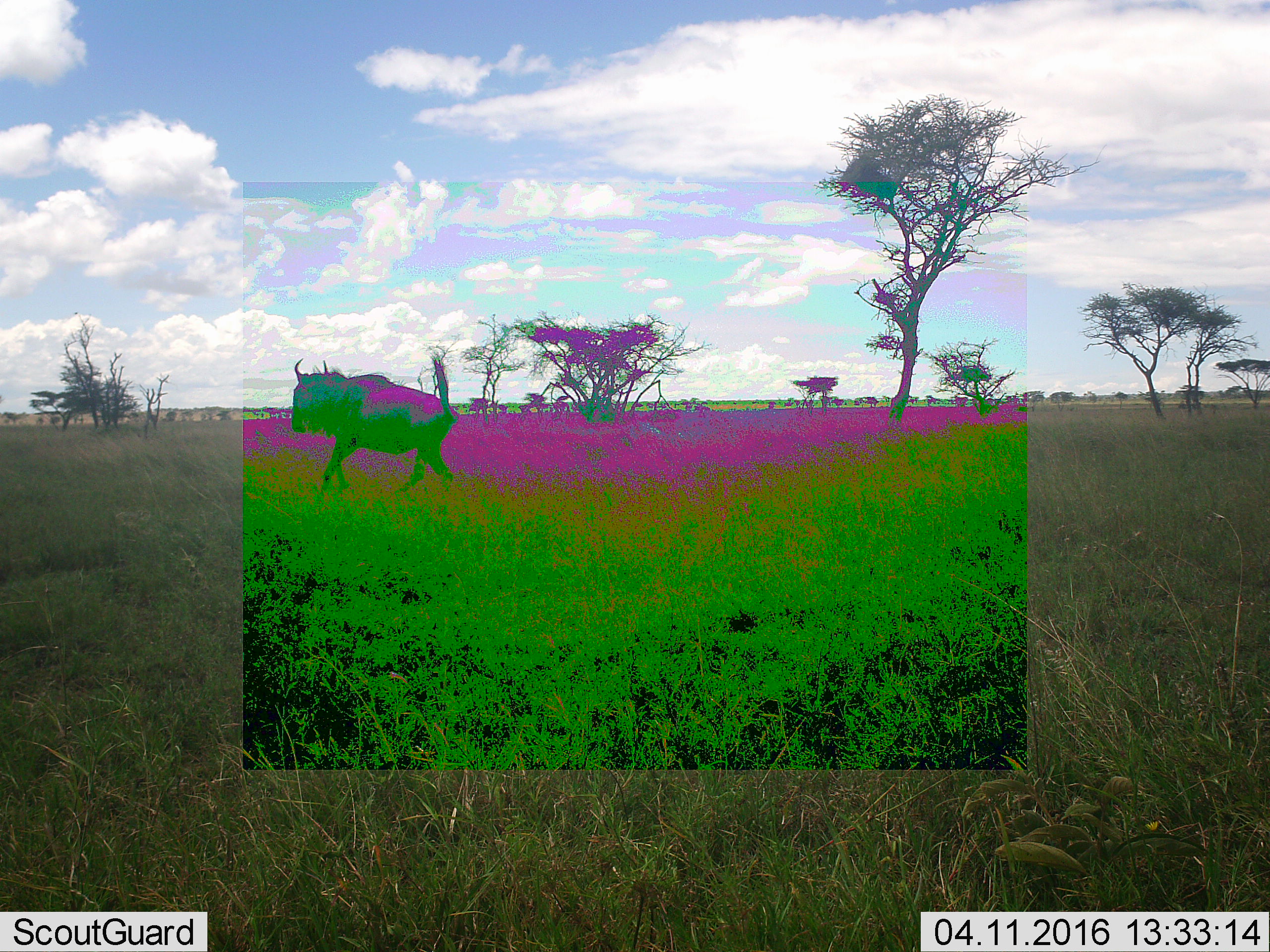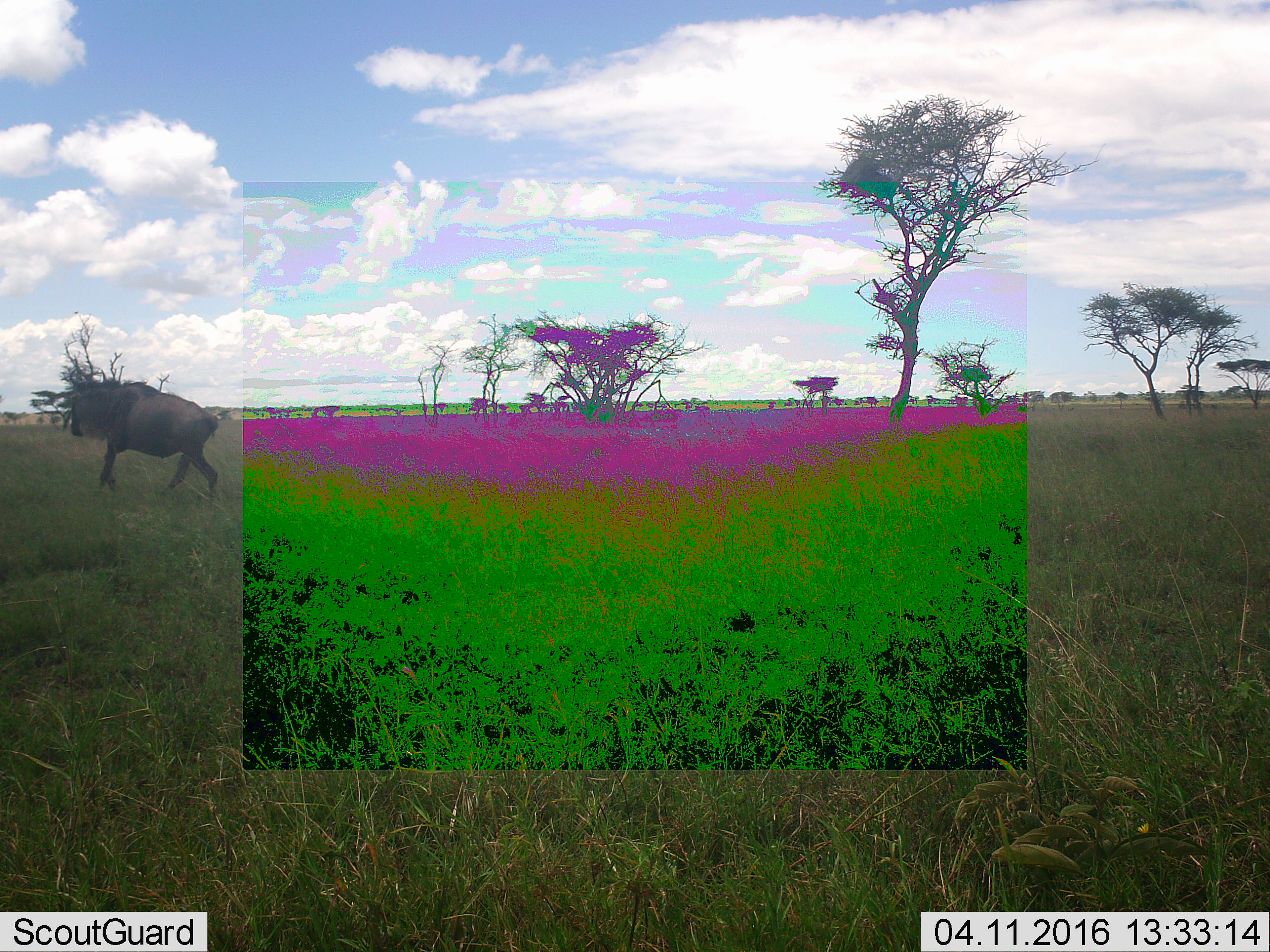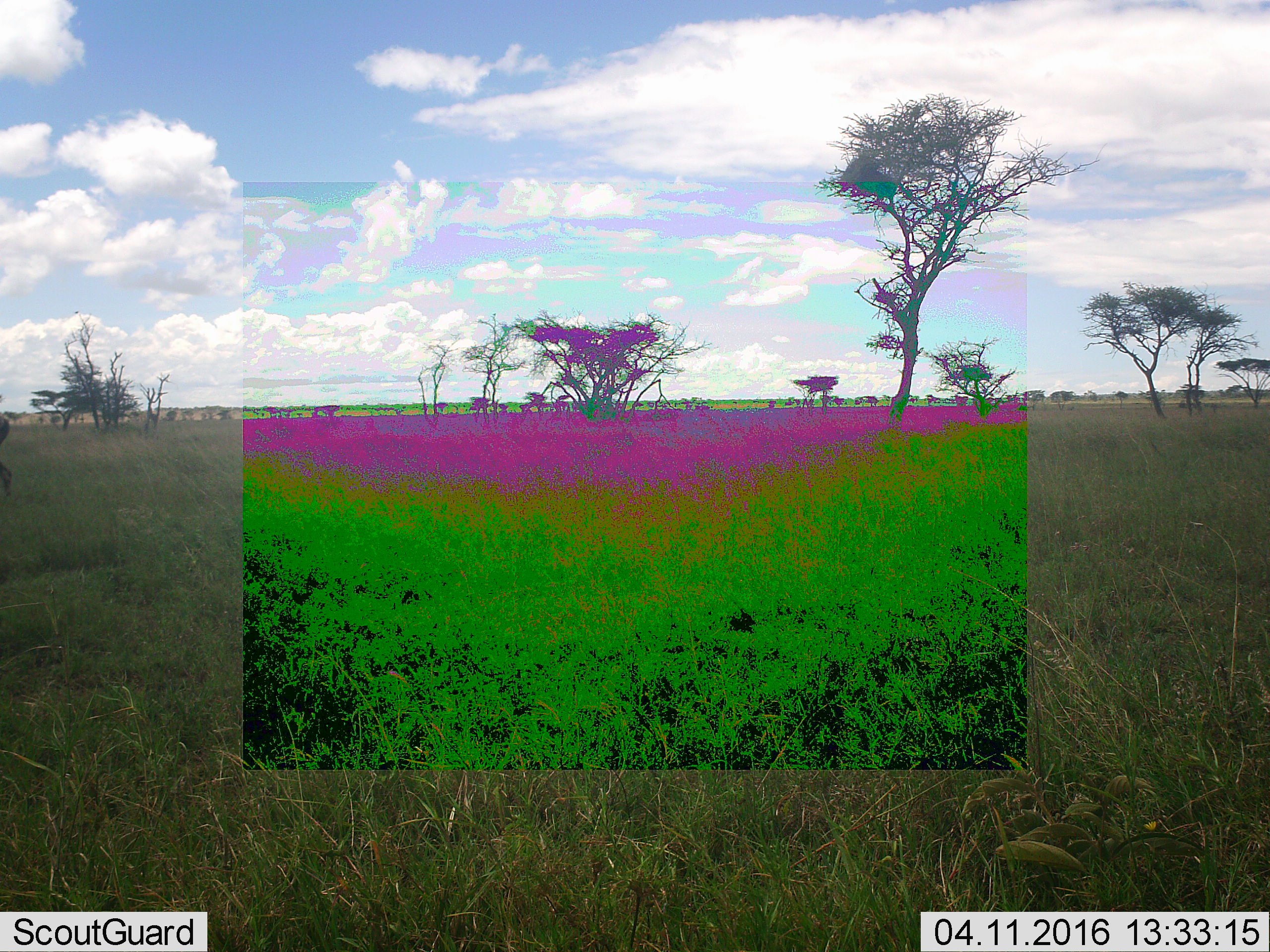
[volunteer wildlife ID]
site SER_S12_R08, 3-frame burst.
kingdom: Animalia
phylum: Chordata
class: Mammalia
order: Artiodactyla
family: Bovidae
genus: Connochaetes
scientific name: Connochaetes taurinus taurinus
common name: blue wildebeest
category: wildebeestblue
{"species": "wildebeestblue (blue wildebeest) (Connochaetes taurinus taurinus)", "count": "1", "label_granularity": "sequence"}